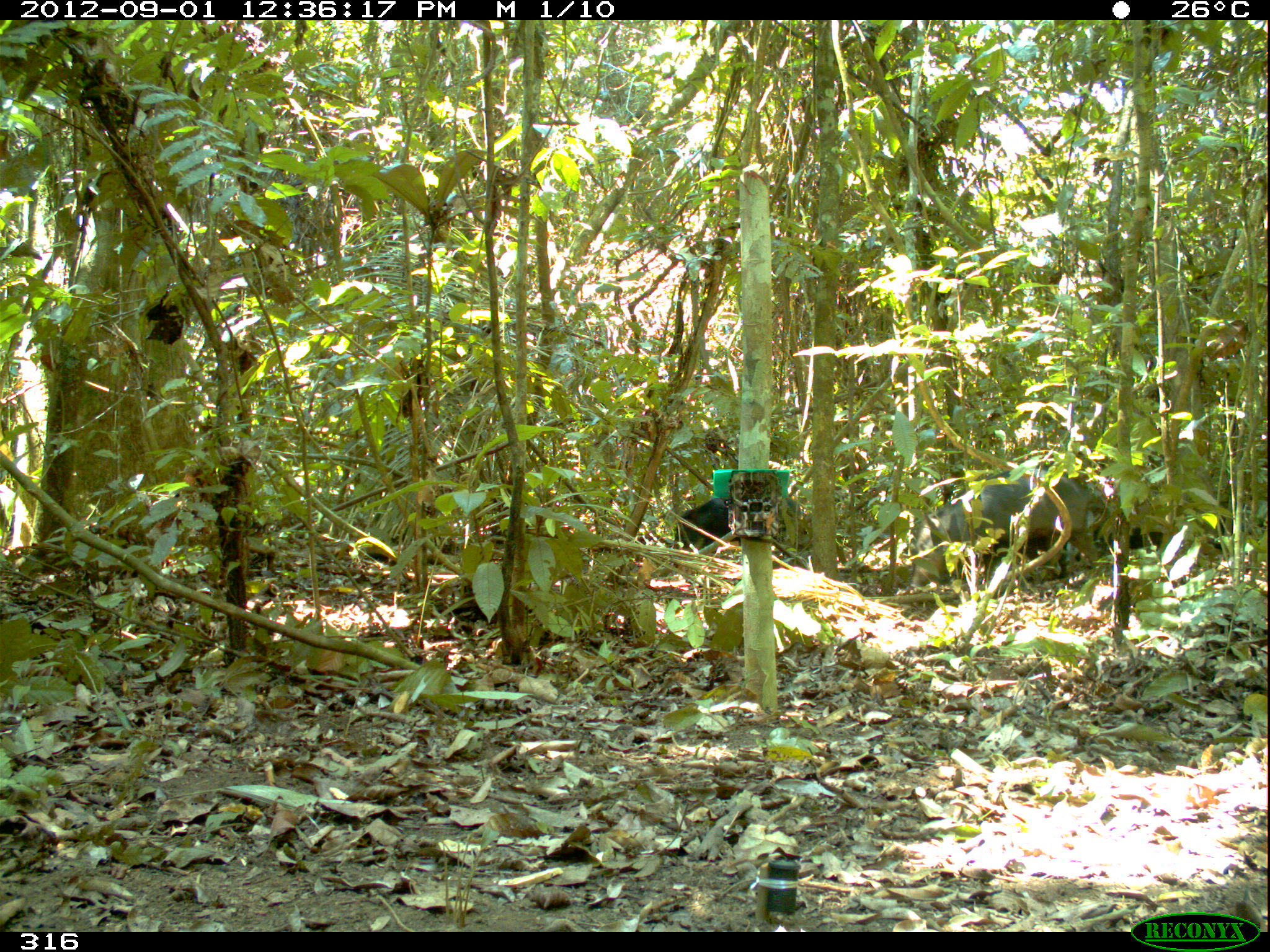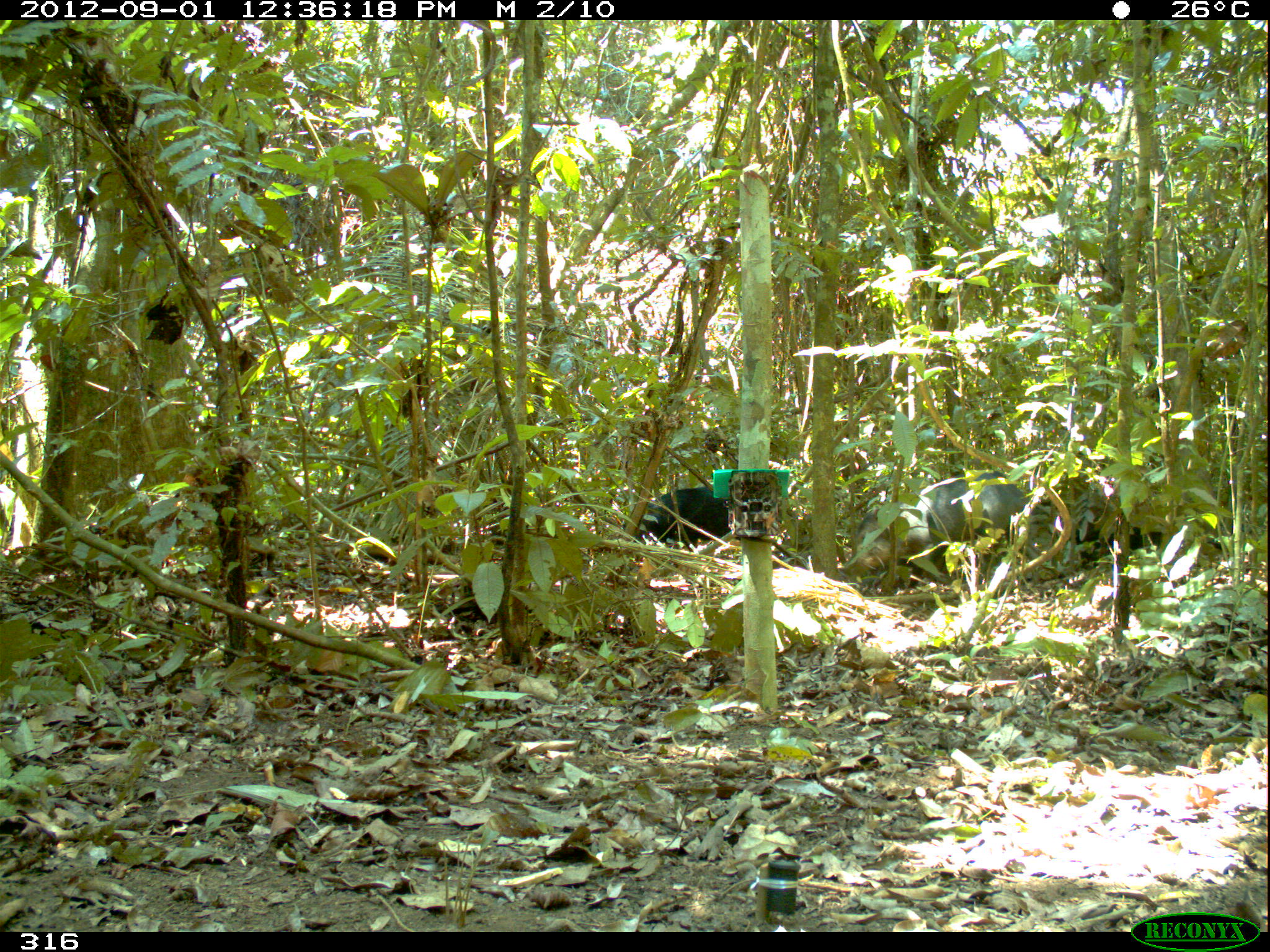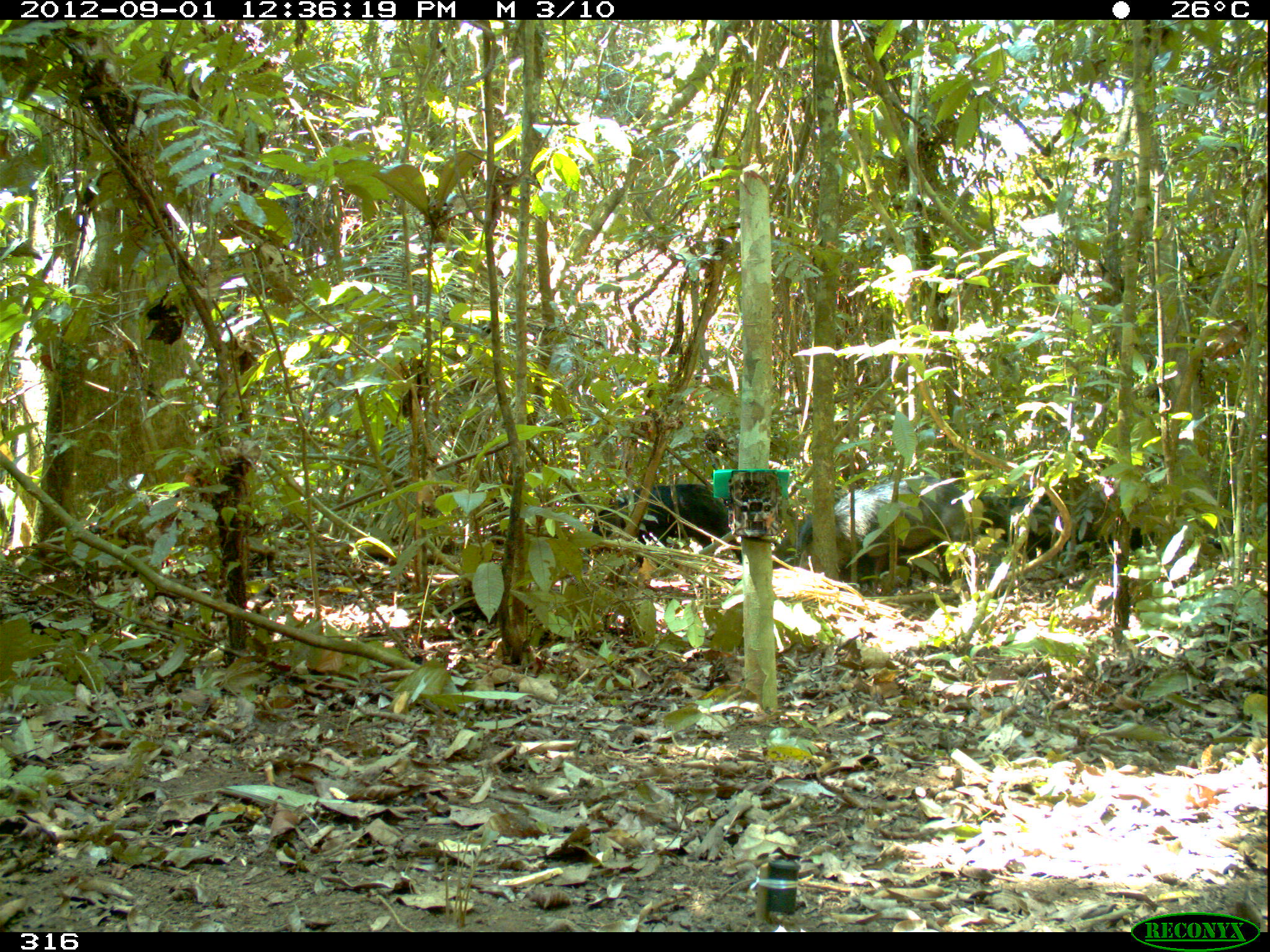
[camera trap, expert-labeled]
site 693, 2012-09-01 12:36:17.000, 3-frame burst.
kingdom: Animalia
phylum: Chordata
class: Mammalia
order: Artiodactyla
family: Tayassuidae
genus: Tayassu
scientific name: Tayassu pecari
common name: white-lipped peccary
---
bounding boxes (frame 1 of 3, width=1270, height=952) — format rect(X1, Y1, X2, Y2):
tayassu pecari: rect(910, 466, 1100, 590); rect(1092, 496, 1251, 552); rect(673, 494, 808, 548)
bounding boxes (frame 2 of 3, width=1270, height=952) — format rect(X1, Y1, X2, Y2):
tayassu pecari: rect(846, 472, 1030, 589); rect(622, 487, 730, 548); rect(1069, 499, 1163, 566)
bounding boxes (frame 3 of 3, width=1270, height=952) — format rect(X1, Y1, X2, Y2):
tayassu pecari: rect(797, 475, 974, 584); rect(979, 487, 1155, 578); rect(586, 483, 742, 562)